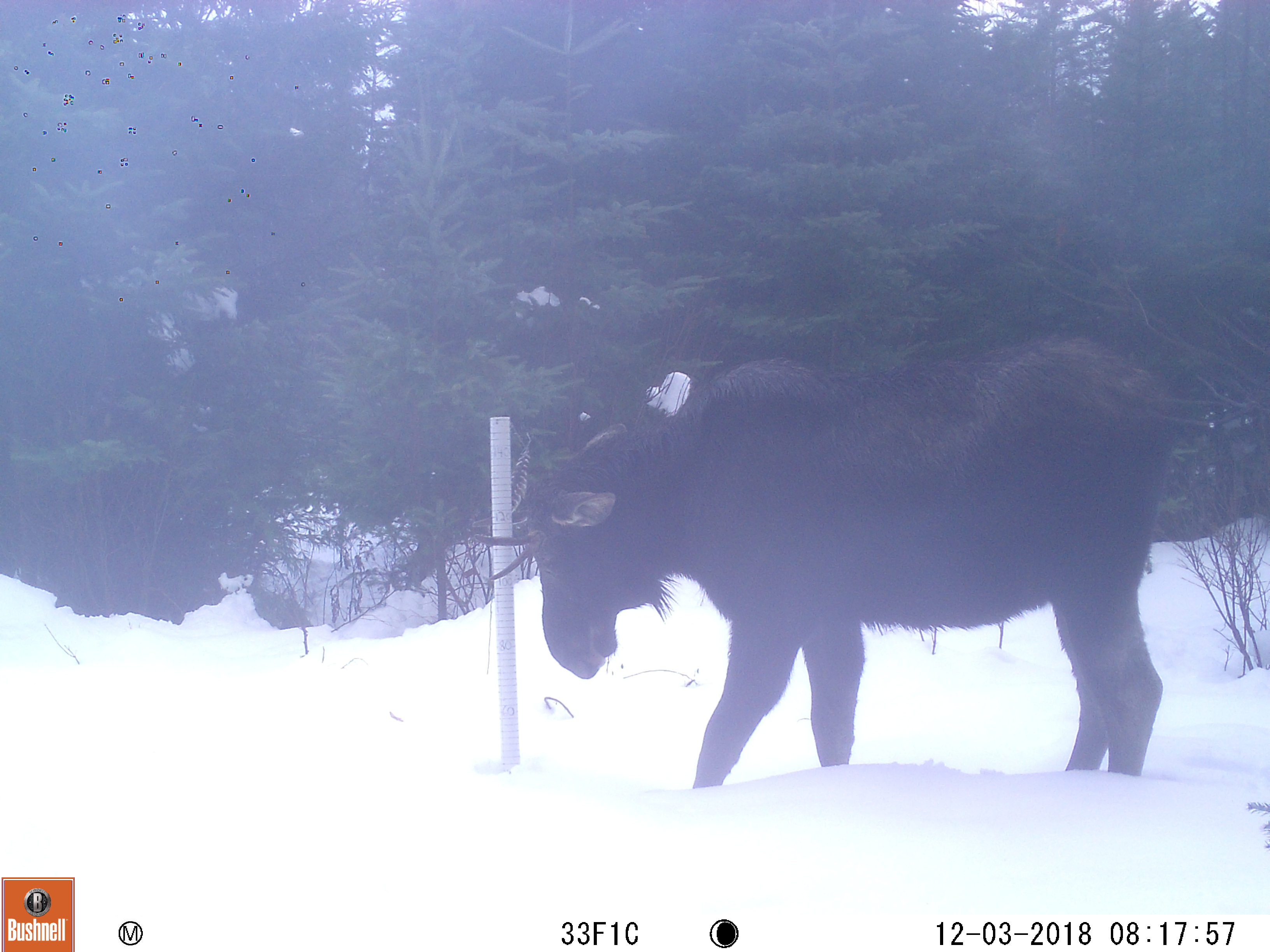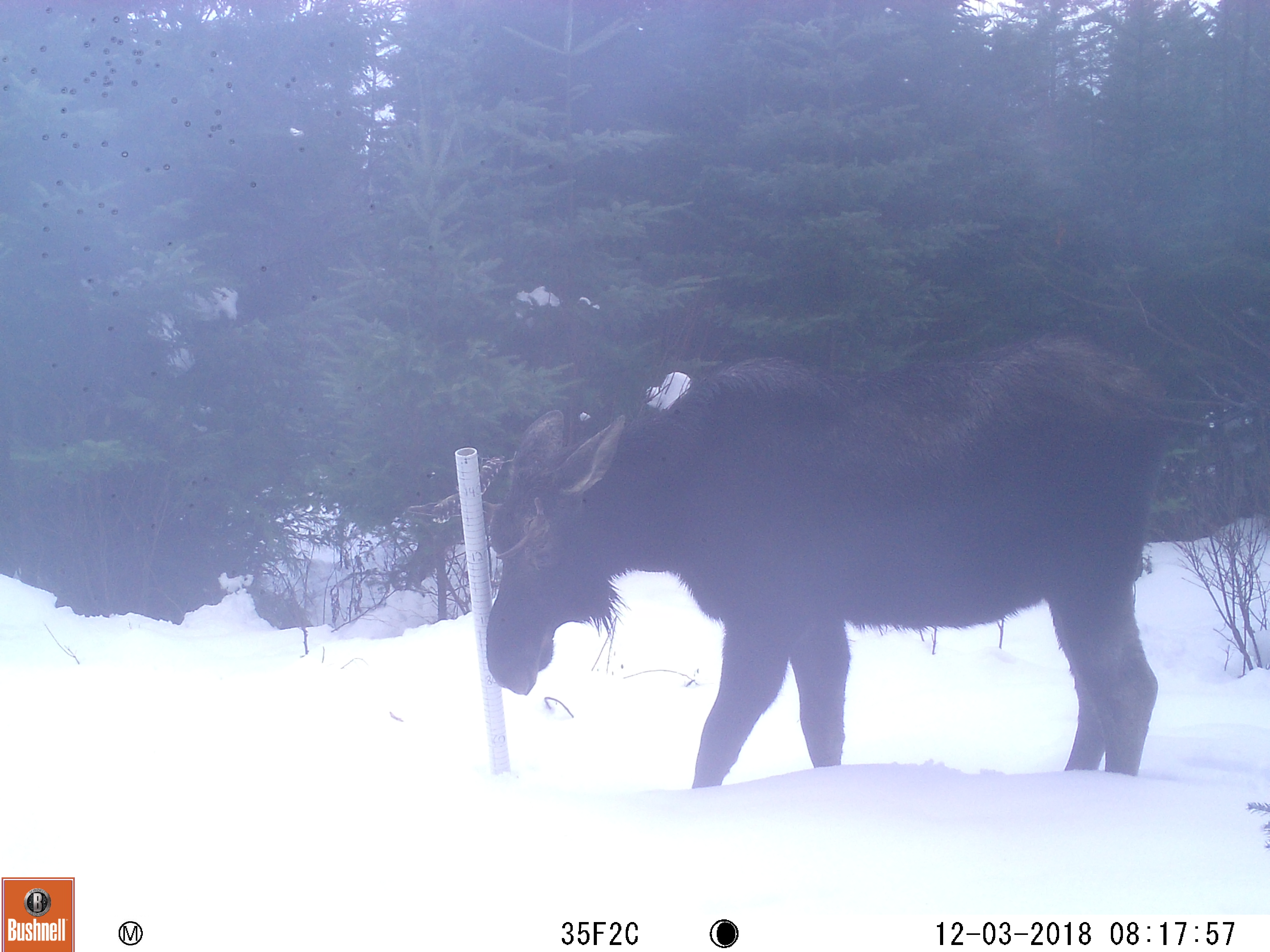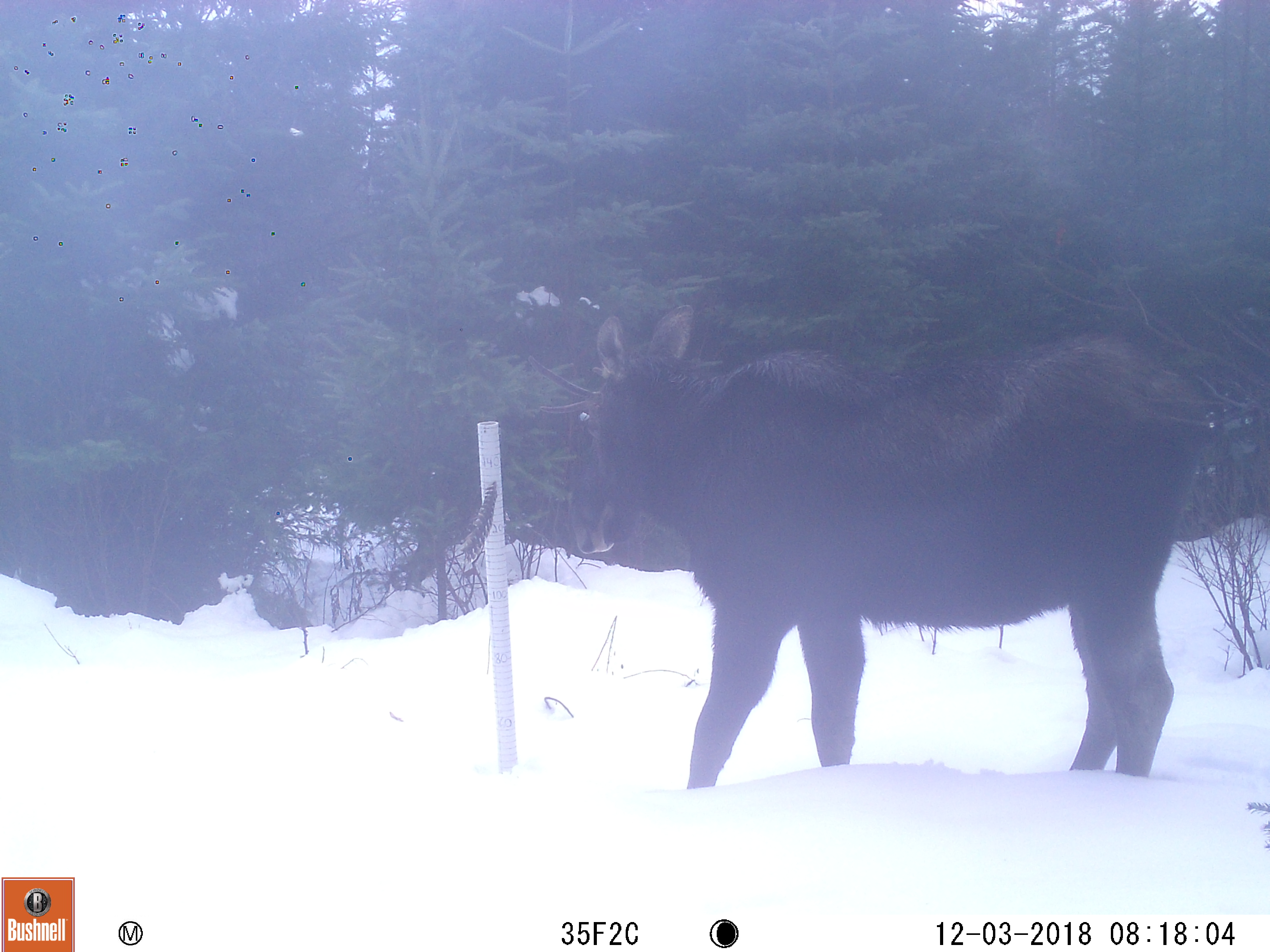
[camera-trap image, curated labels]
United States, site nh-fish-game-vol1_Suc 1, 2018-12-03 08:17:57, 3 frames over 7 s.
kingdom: Animalia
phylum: Chordata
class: Mammalia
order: Artiodactyla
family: Cervidae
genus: Alces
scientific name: Alces alces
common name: moose